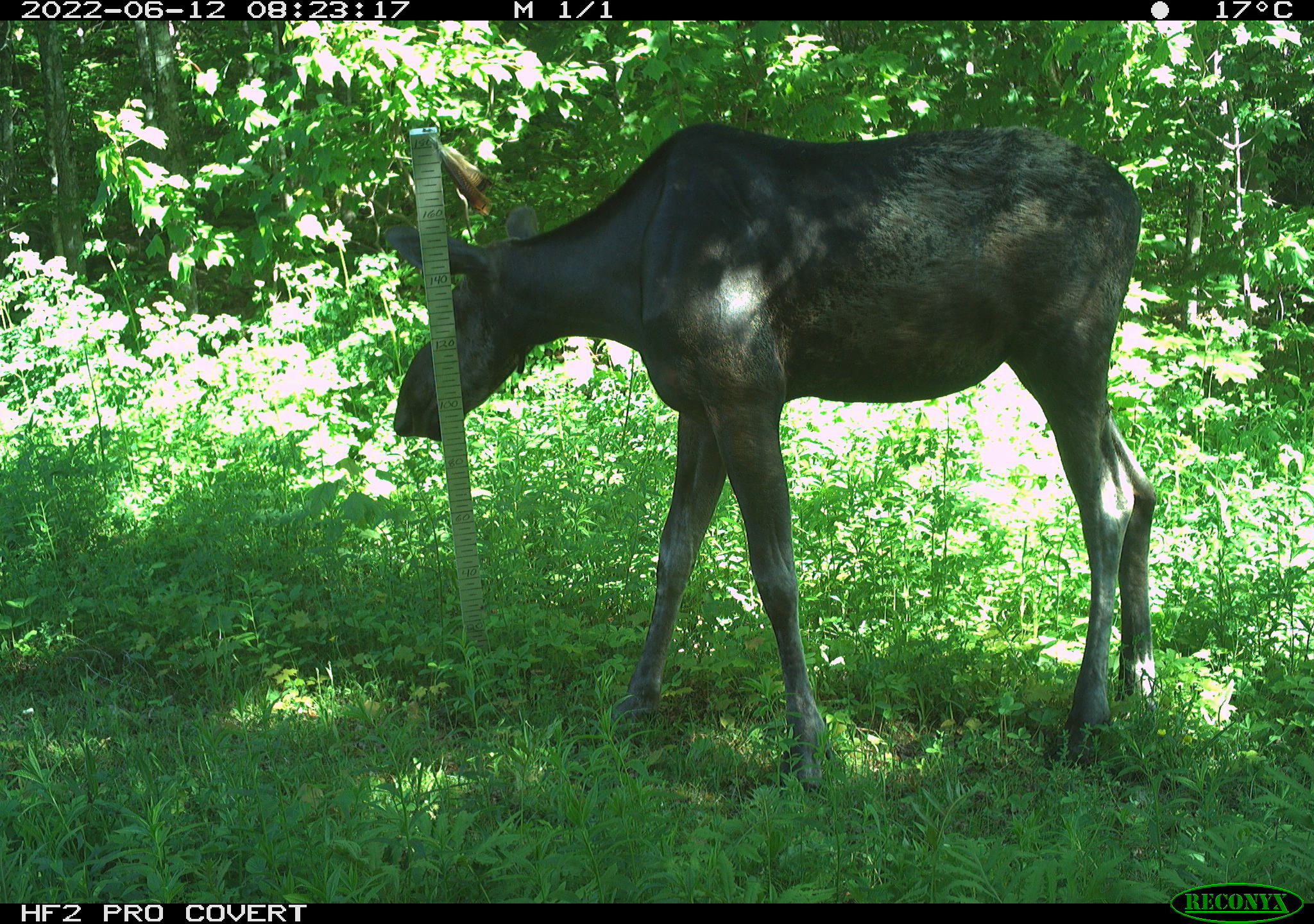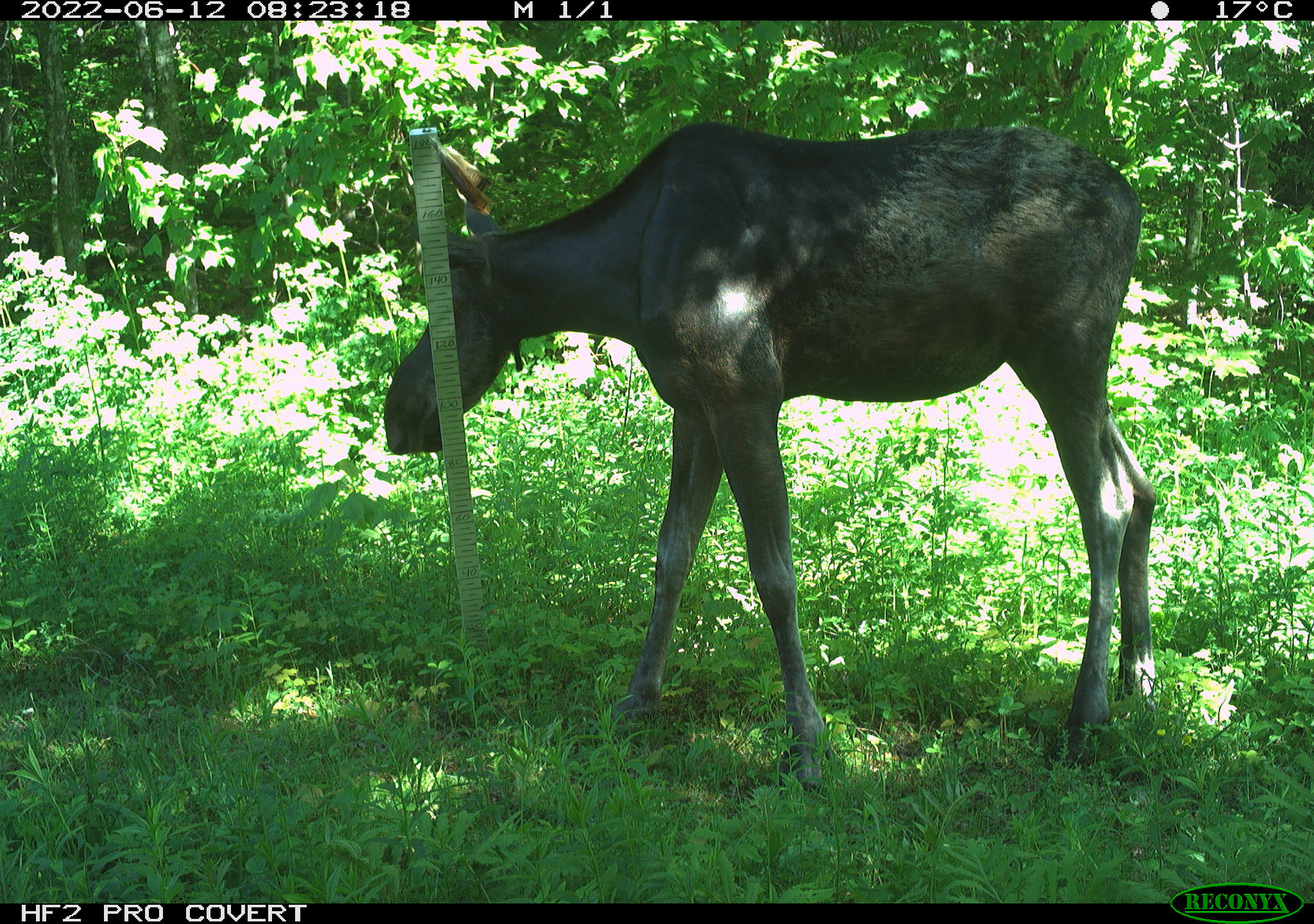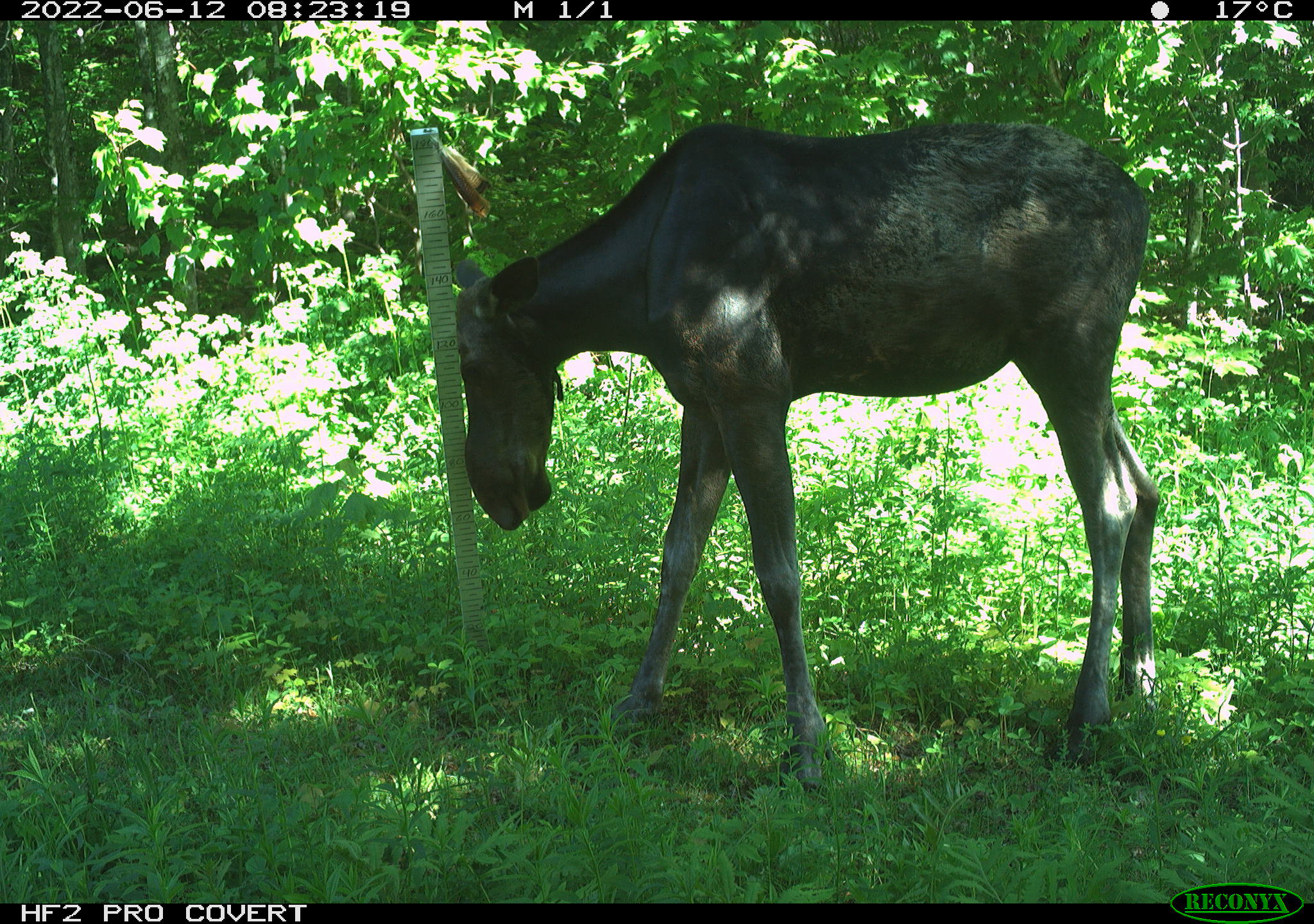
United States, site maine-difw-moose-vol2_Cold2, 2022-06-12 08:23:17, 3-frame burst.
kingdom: Animalia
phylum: Chordata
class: Mammalia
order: Artiodactyla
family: Cervidae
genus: Alces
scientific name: Alces alces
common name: moose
Moose (Alces alces).